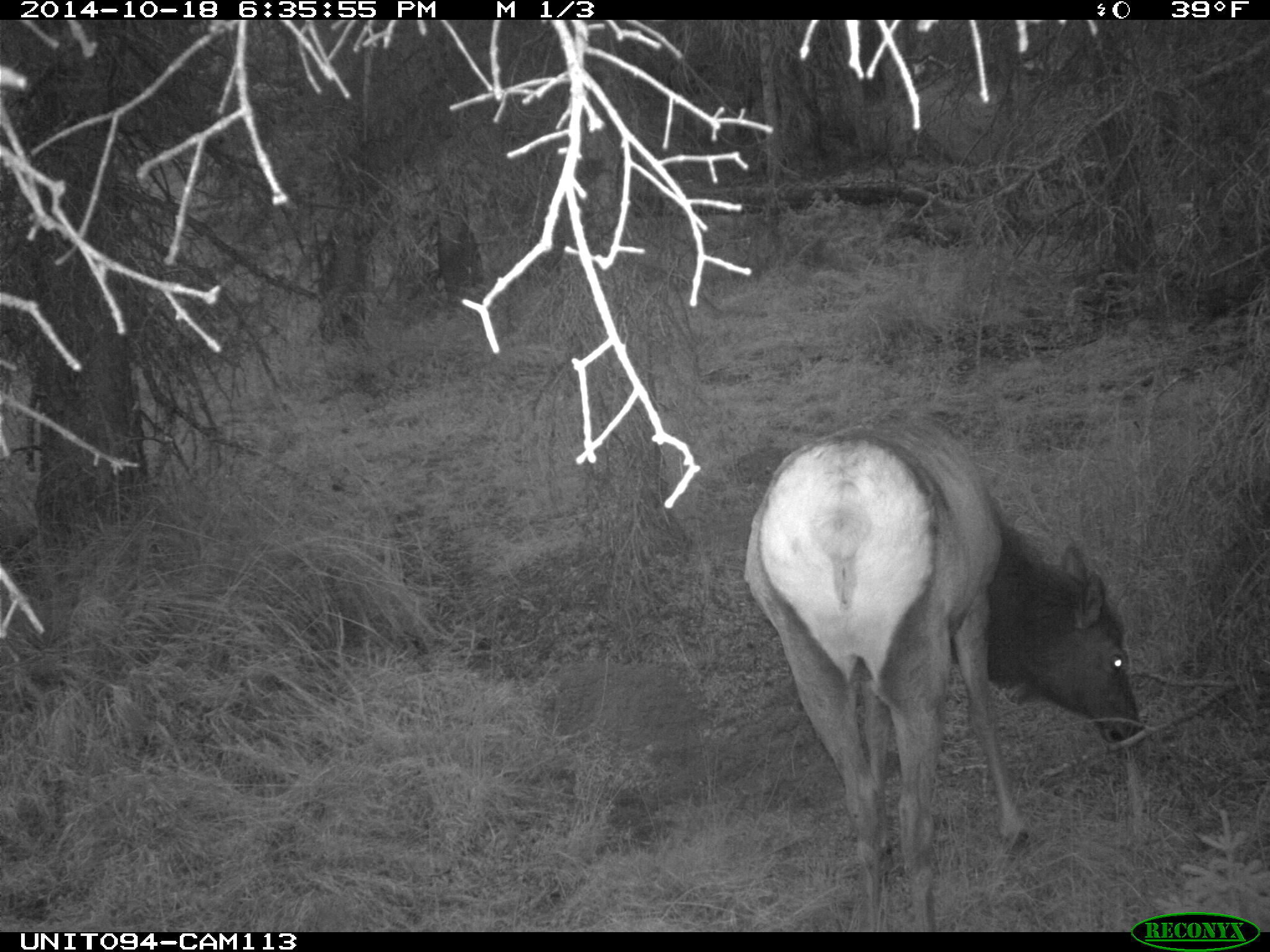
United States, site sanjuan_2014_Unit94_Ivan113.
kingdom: Animalia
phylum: Chordata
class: Mammalia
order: Artiodactyla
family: Cervidae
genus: Cervus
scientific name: Cervus elaphus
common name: red deer